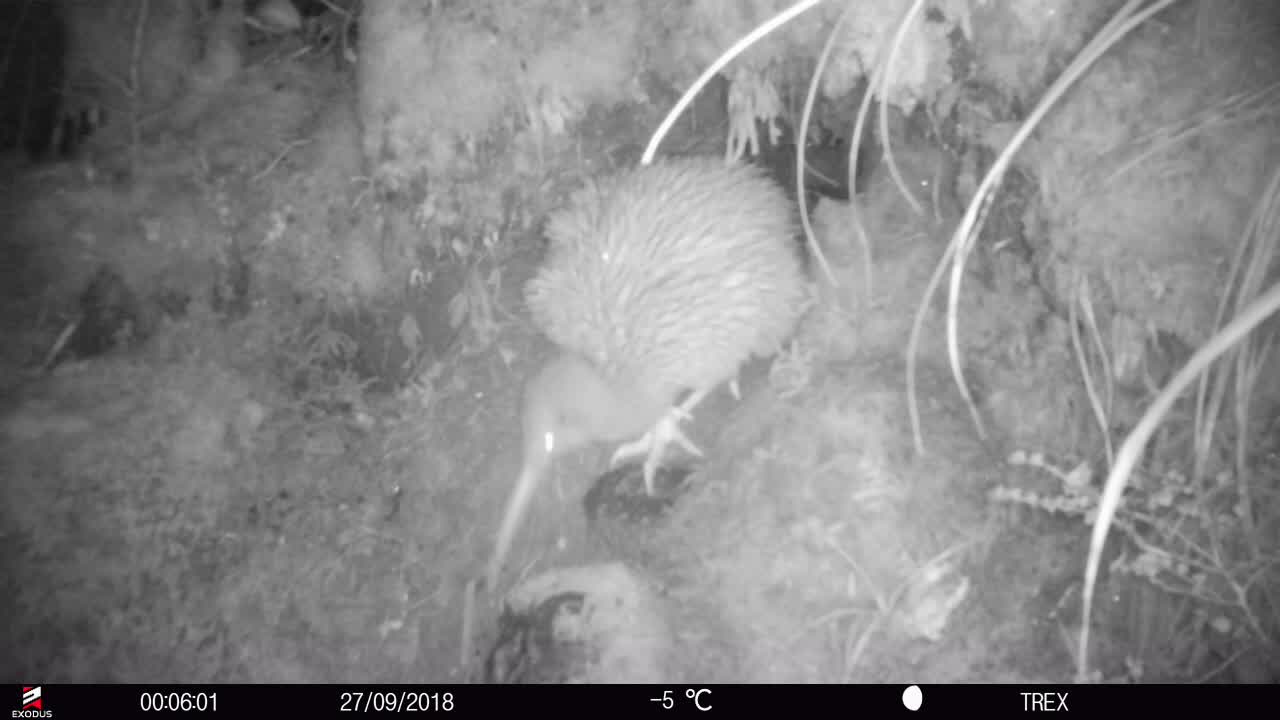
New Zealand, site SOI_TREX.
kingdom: Animalia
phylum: Chordata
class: Aves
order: Apterygiformes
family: Apterygidae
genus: Apteryx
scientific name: Apteryx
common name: kiwi